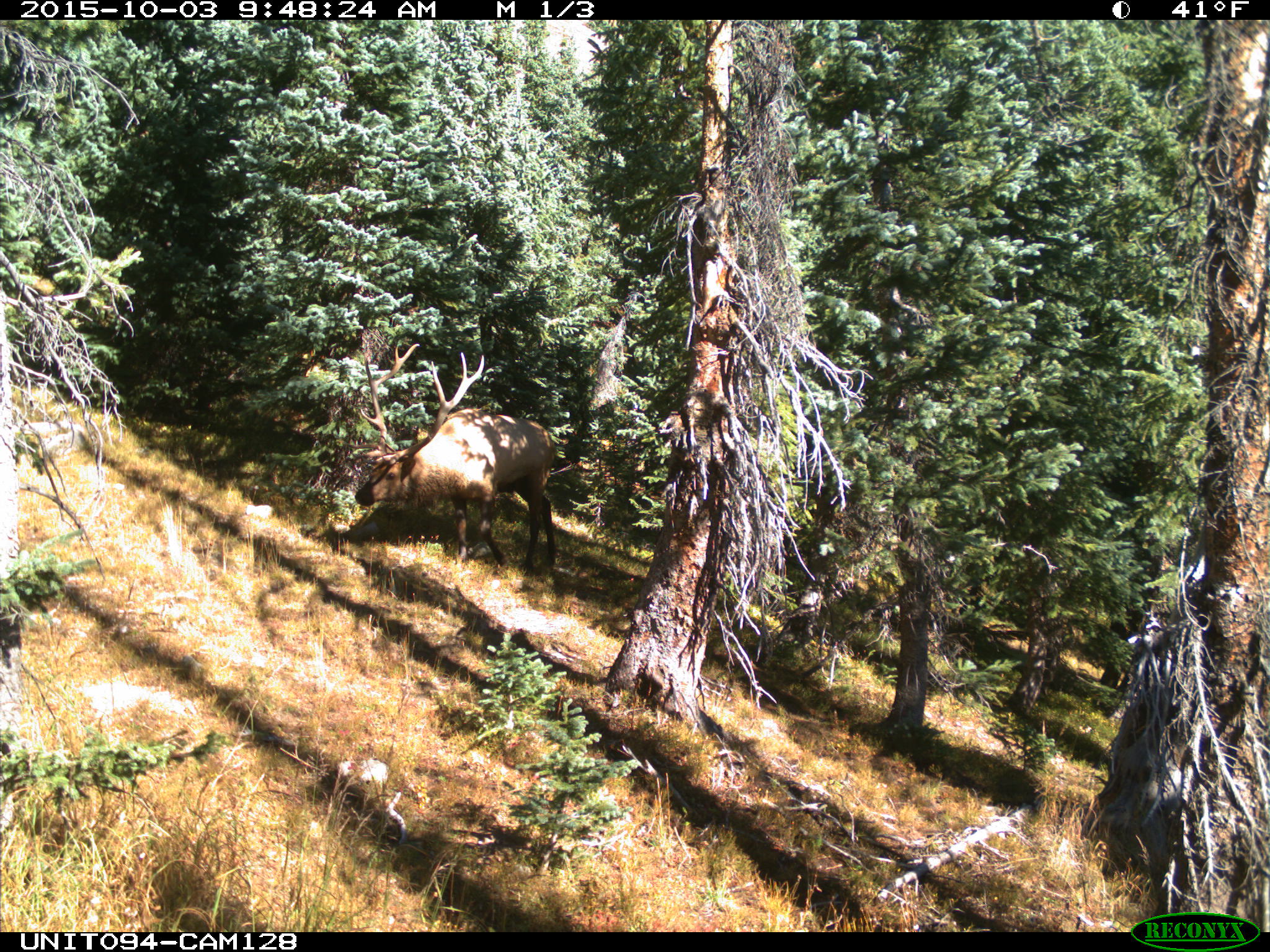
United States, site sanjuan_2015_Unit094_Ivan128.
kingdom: Animalia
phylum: Chordata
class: Mammalia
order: Artiodactyla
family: Cervidae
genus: Cervus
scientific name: Cervus elaphus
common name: red deer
Cervus elaphus (red deer).